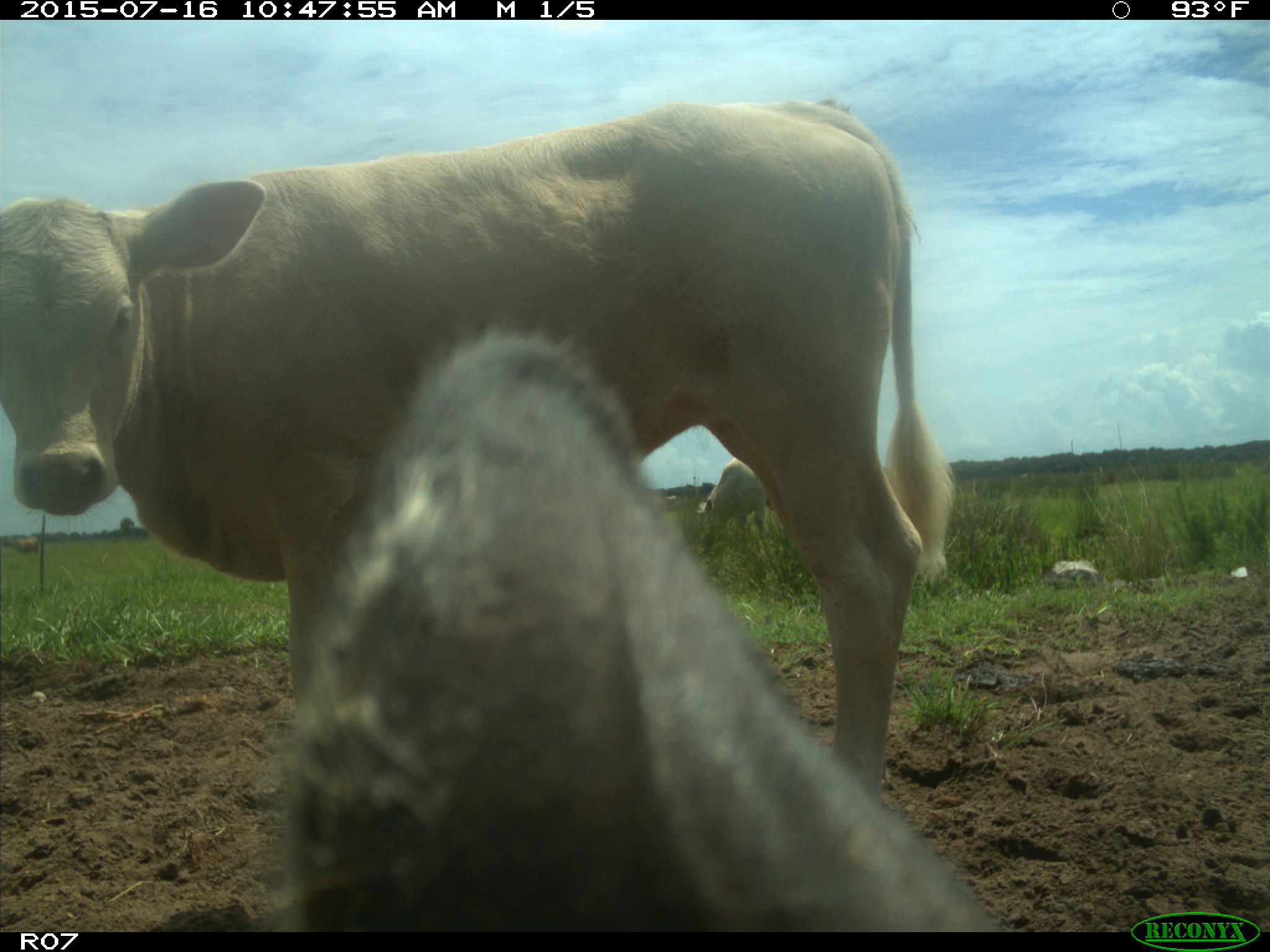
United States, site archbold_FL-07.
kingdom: Animalia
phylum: Chordata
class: Mammalia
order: Artiodactyla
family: Bovidae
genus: Bos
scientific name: Bos taurus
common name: domestic cow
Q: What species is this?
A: Bos taurus (domestic cow).